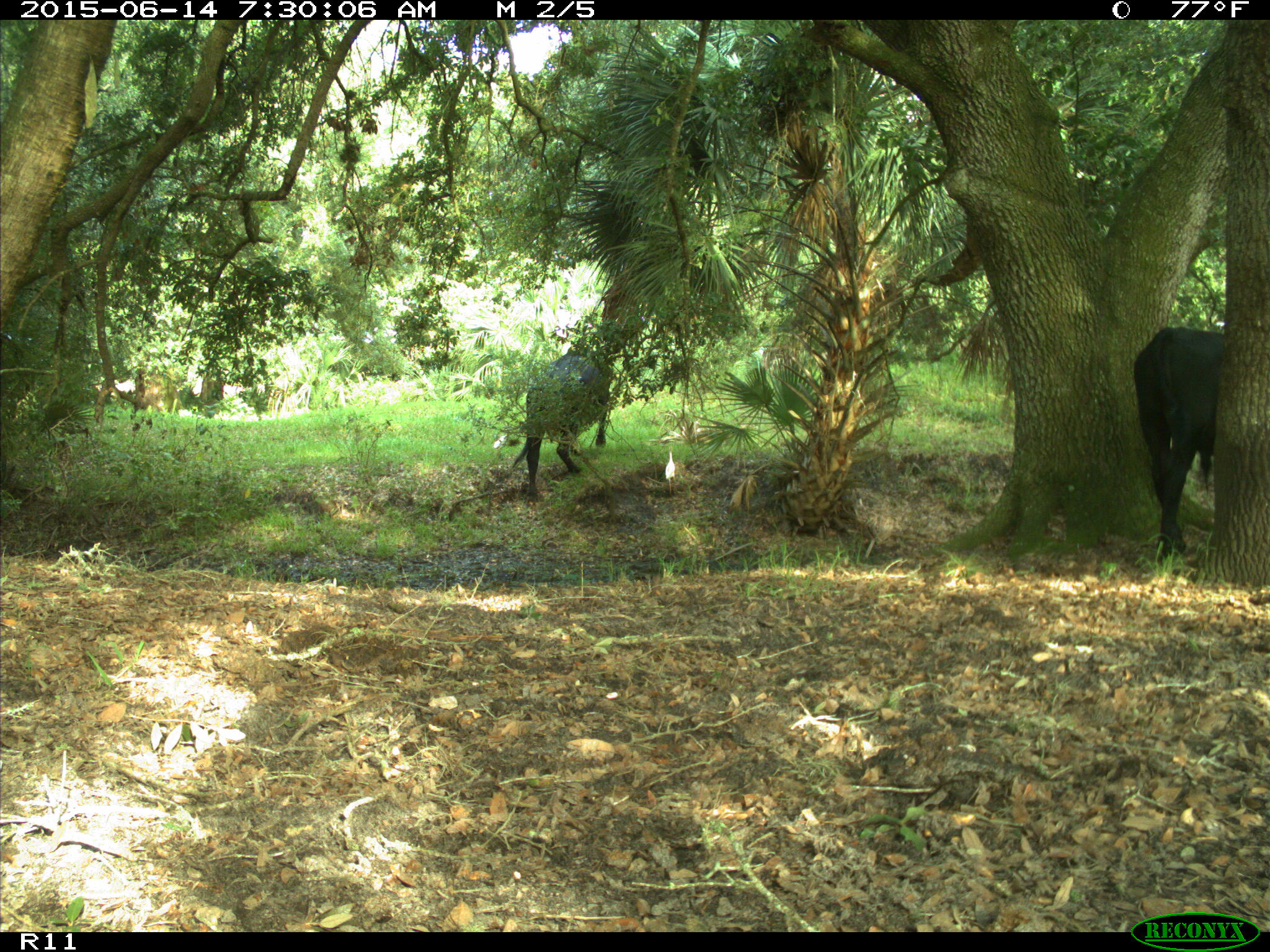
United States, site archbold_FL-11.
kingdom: Animalia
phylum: Chordata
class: Mammalia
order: Artiodactyla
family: Bovidae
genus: Bos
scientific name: Bos taurus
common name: domestic cow